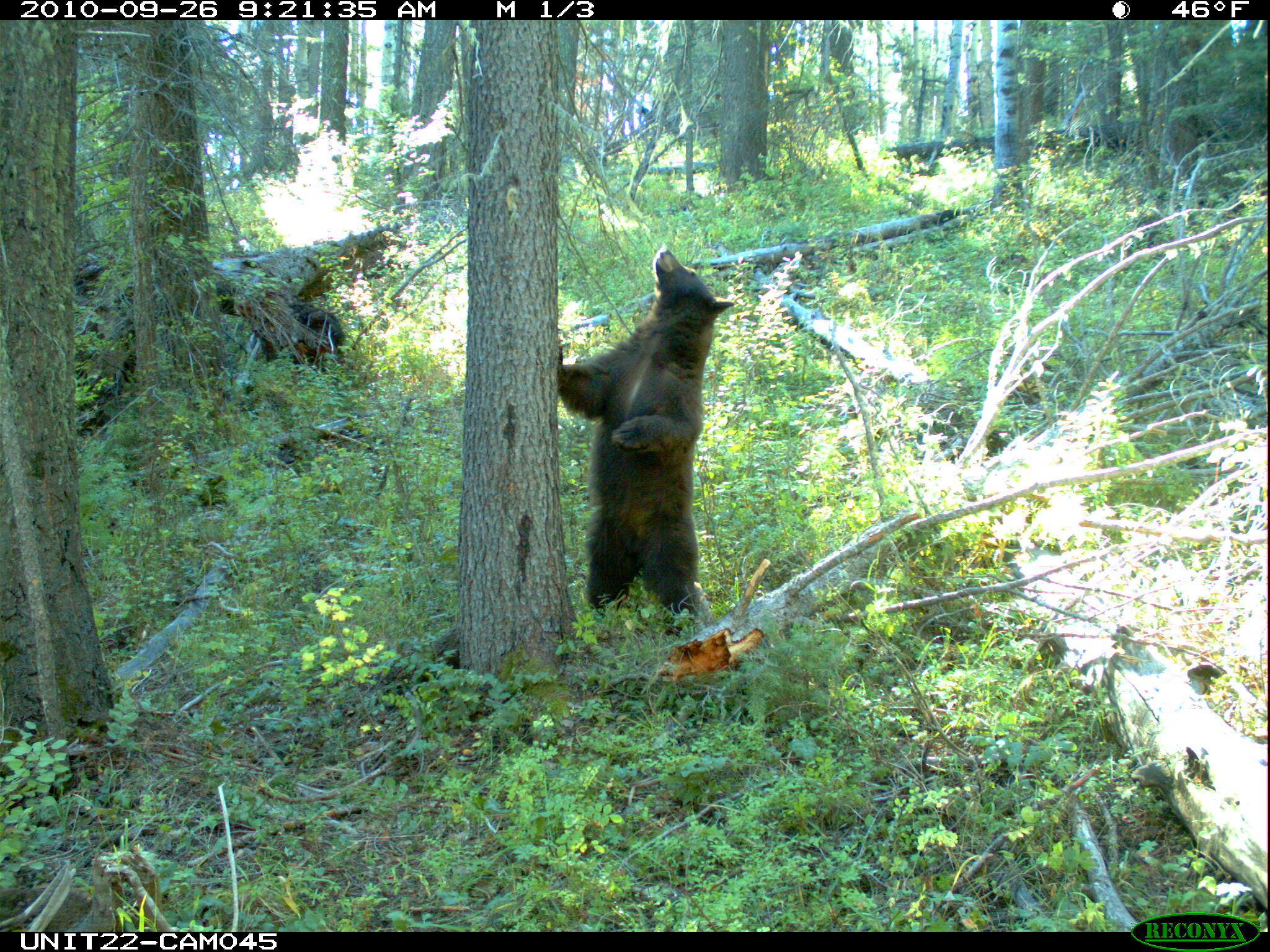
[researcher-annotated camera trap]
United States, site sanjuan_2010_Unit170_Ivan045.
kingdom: Animalia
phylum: Chordata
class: Mammalia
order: Carnivora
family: Ursidae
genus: Ursus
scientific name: Ursus americanus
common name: american black bear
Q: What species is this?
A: Ursus americanus (american black bear).